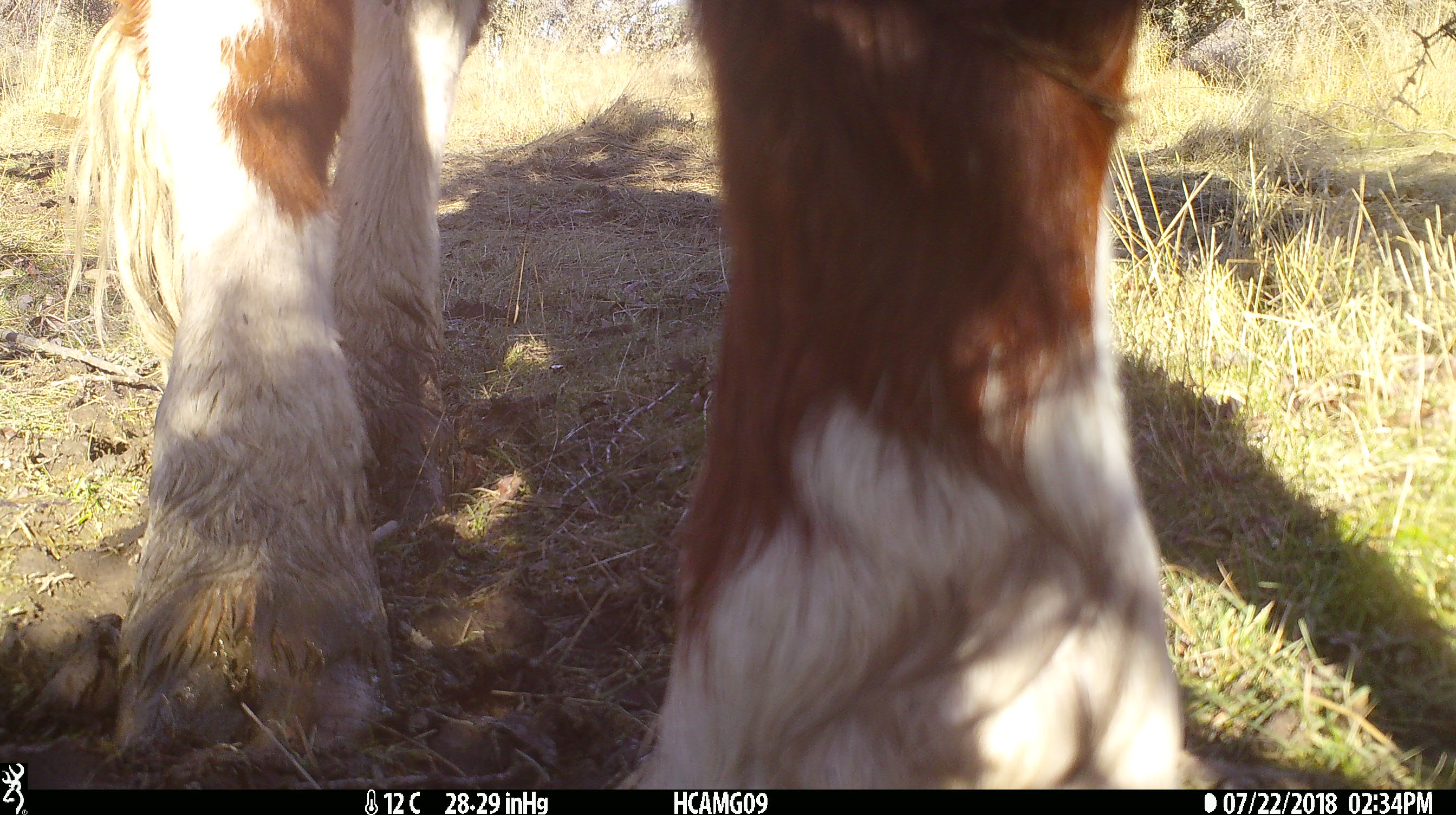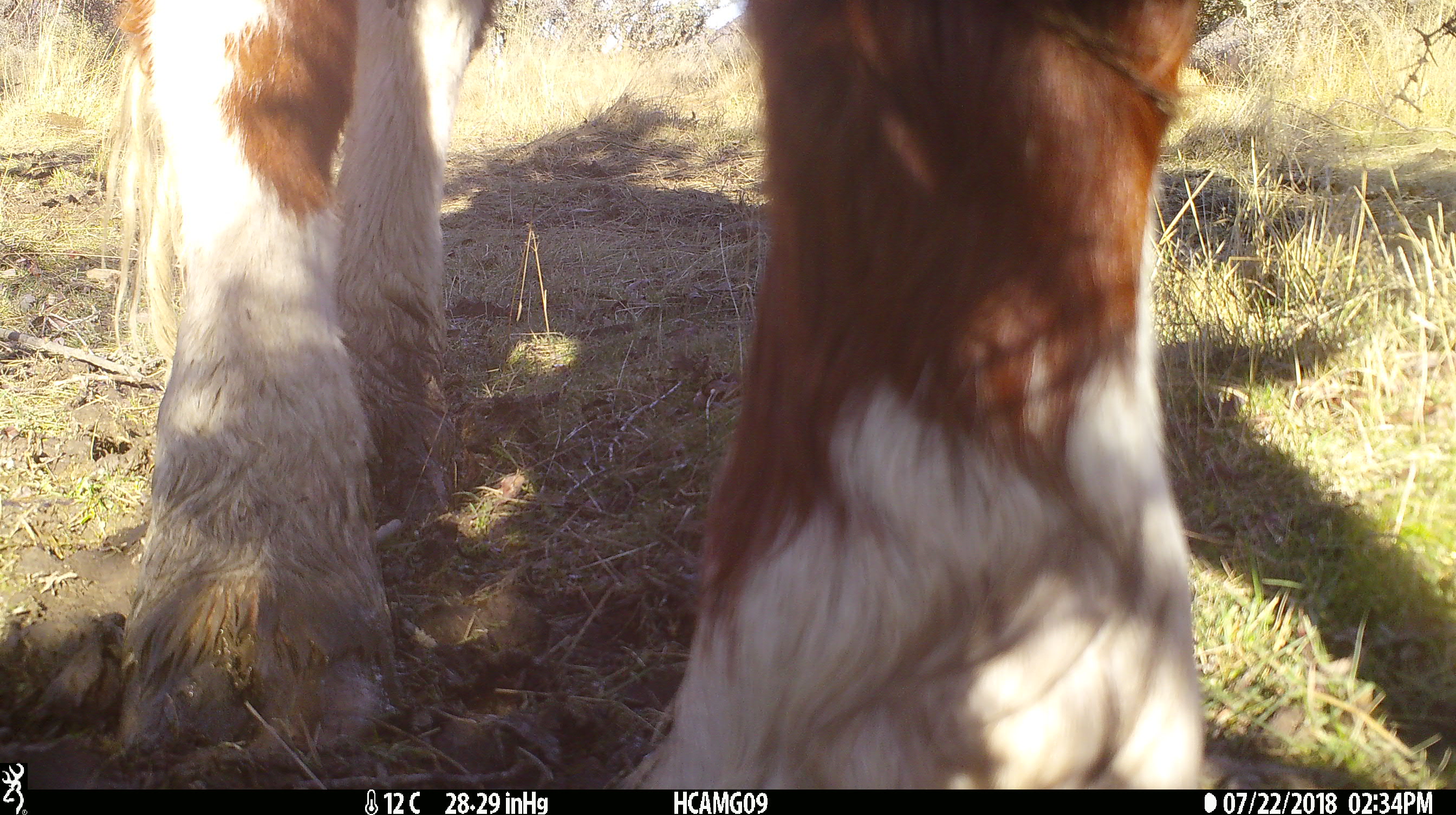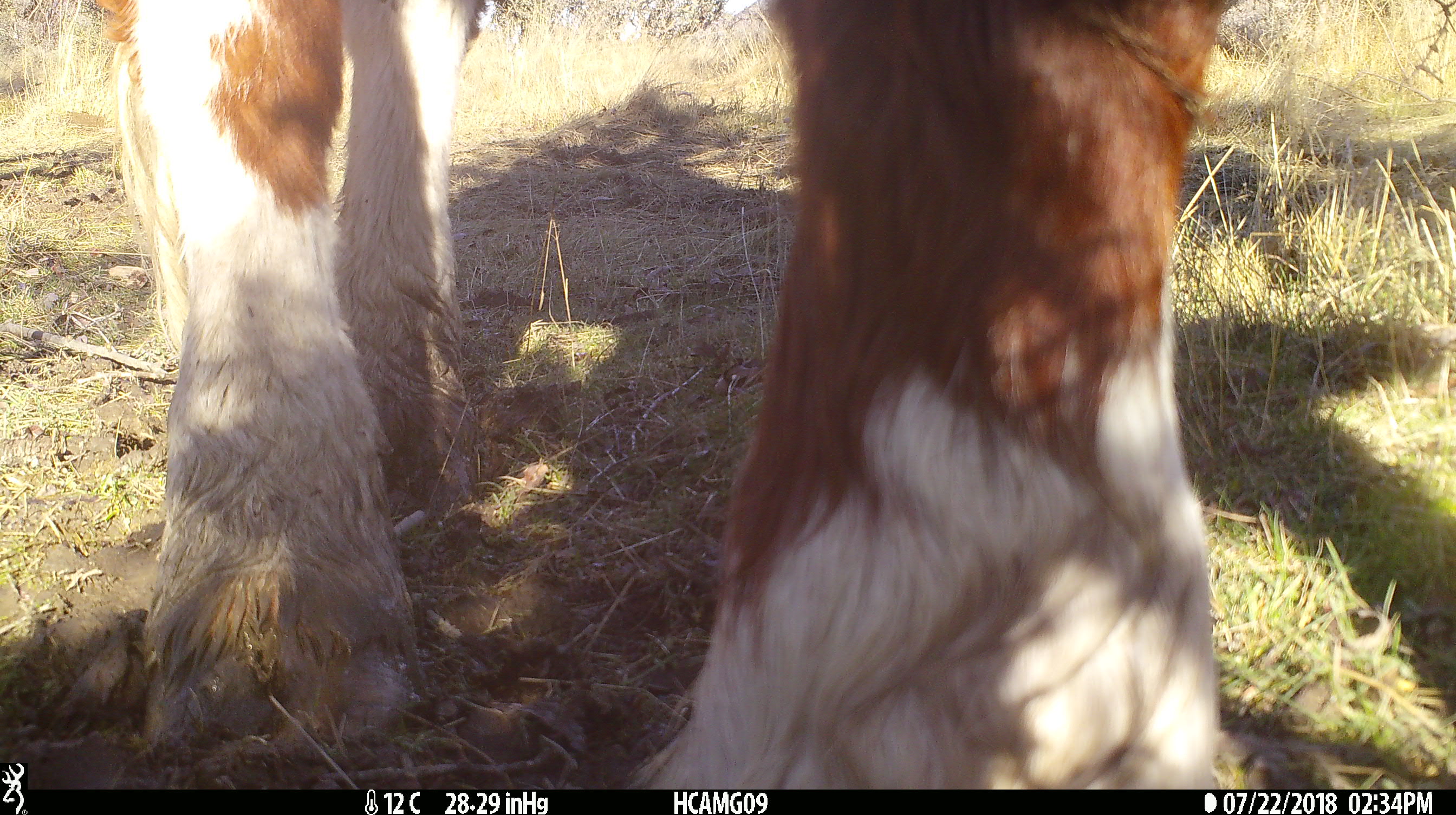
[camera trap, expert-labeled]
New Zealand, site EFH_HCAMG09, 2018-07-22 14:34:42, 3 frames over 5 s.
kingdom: Animalia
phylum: Chordata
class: Mammalia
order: Artiodactyla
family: Bovidae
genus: Bos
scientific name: Bos taurus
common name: domestic cow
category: cow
Cow (domestic cow) (Bos taurus).